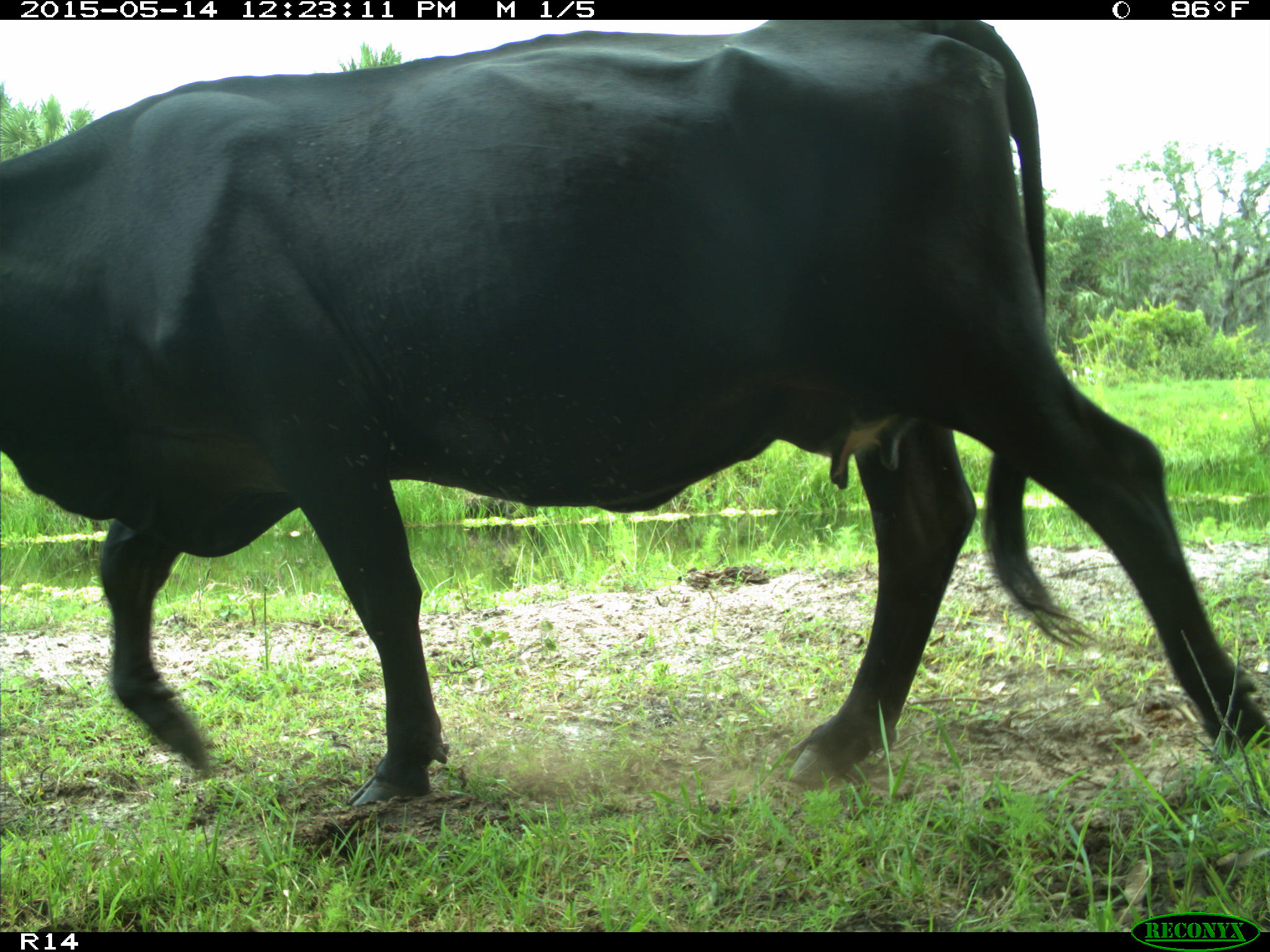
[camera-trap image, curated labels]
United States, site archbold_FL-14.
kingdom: Animalia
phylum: Chordata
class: Mammalia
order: Artiodactyla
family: Bovidae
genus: Bos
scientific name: Bos taurus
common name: domestic cow